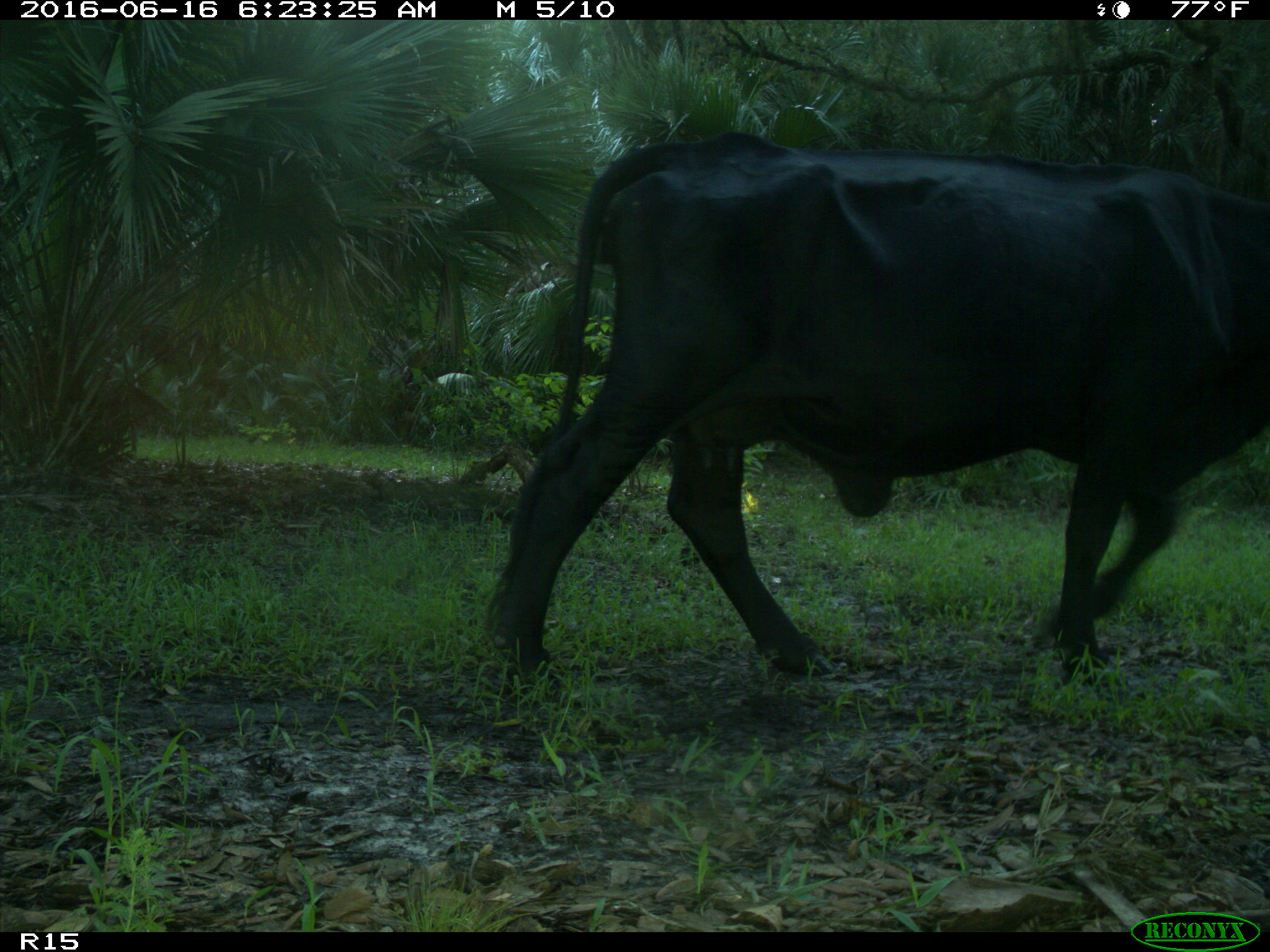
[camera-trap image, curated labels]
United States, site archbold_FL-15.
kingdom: Animalia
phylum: Chordata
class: Mammalia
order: Artiodactyla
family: Bovidae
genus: Bos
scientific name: Bos taurus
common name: domestic cow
Bos taurus (domestic cow).